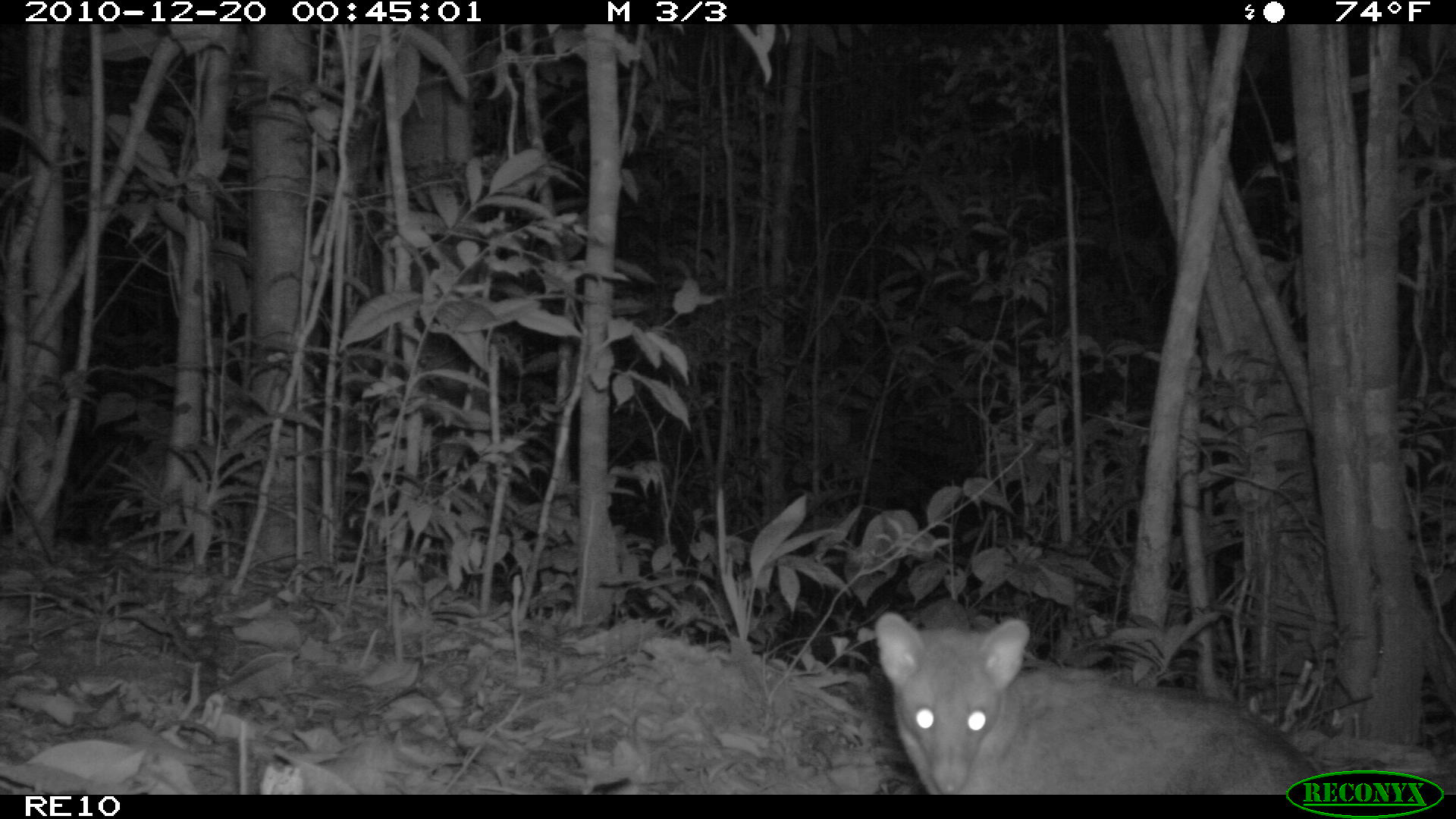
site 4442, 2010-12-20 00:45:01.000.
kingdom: Animalia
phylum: Chordata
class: Mammalia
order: Carnivora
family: Eupleridae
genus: Eupleres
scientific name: Eupleres goudotii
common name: falanouc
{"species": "Eupleres goudotii (falanouc)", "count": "1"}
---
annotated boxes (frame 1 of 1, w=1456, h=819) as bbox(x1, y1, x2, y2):
eupleres goudotii: bbox(871, 608, 1325, 793)